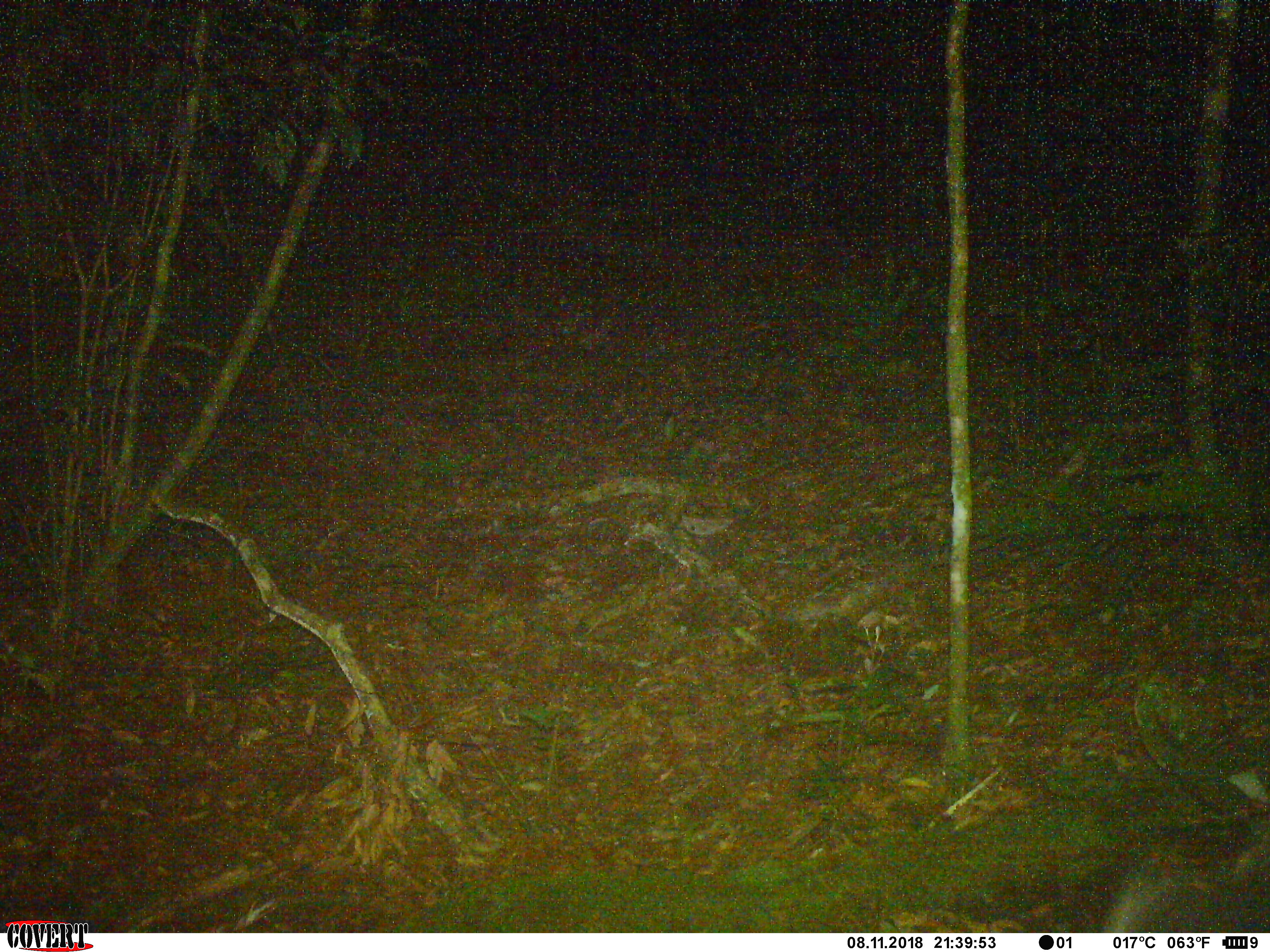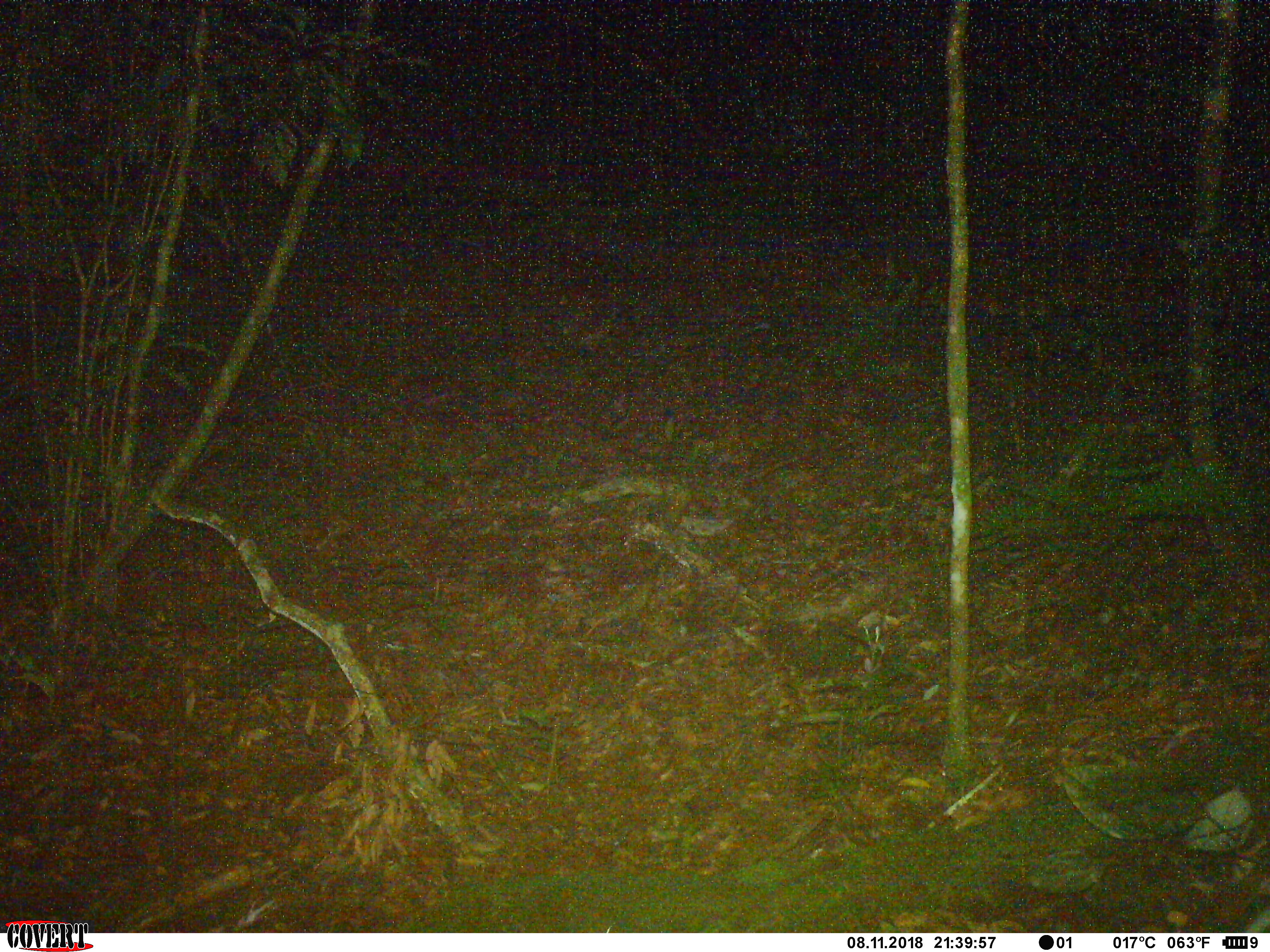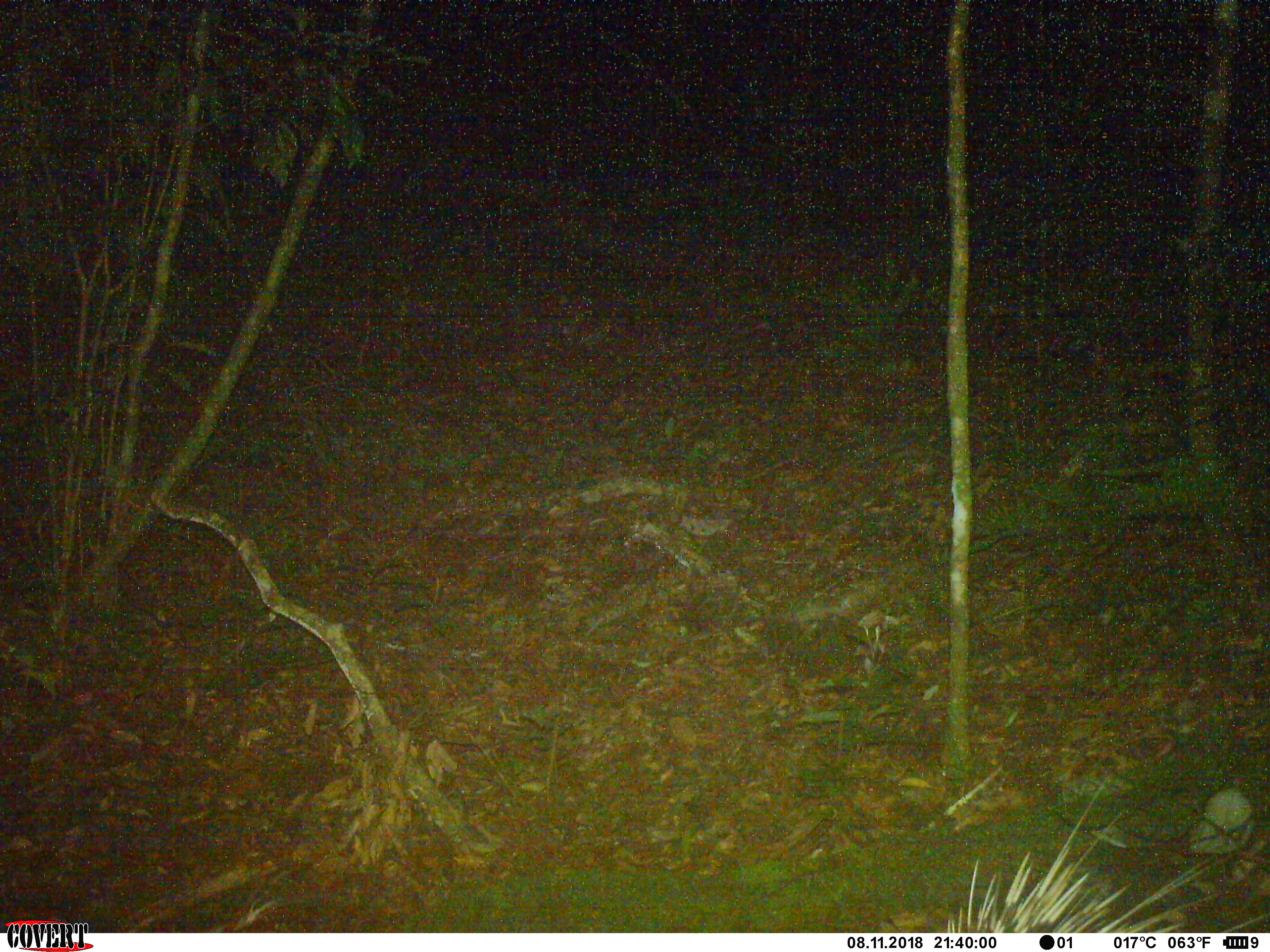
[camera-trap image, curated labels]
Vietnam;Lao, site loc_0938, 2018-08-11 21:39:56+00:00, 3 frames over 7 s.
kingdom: Animalia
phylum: Chordata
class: Mammalia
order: Rodentia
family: Hystricidae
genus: Hystrix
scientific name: Hystrix brachyura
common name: malayan porcupine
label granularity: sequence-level